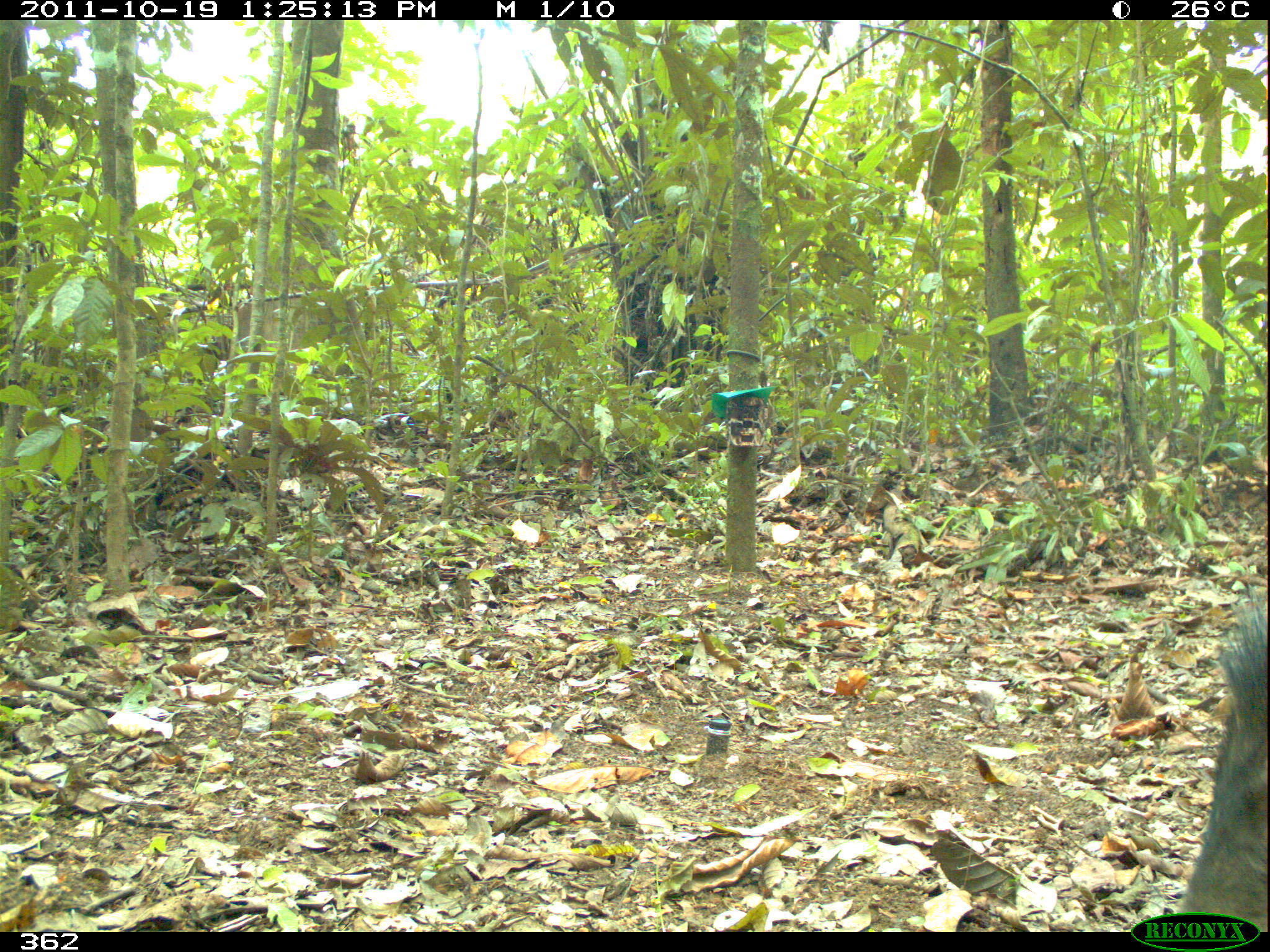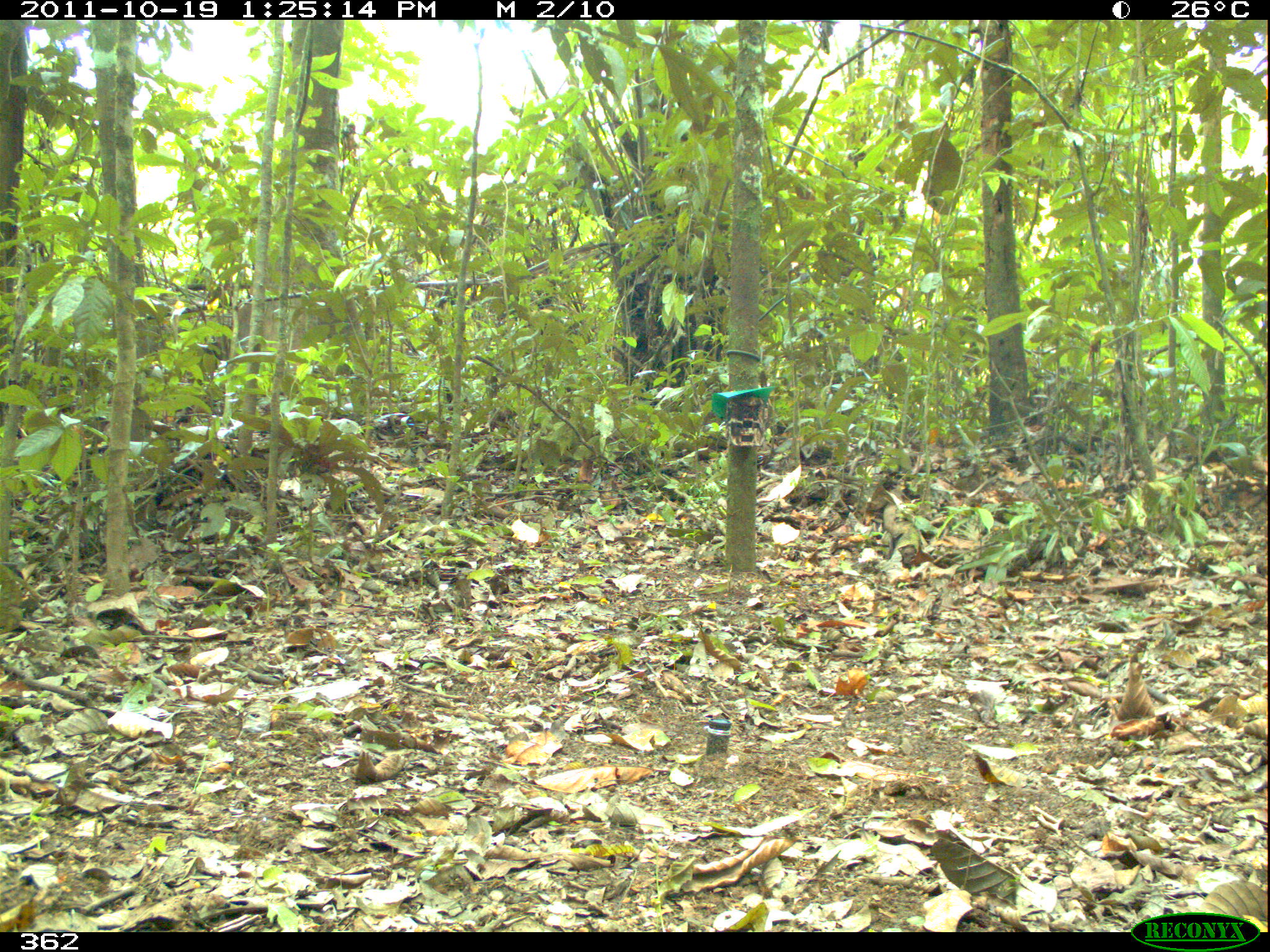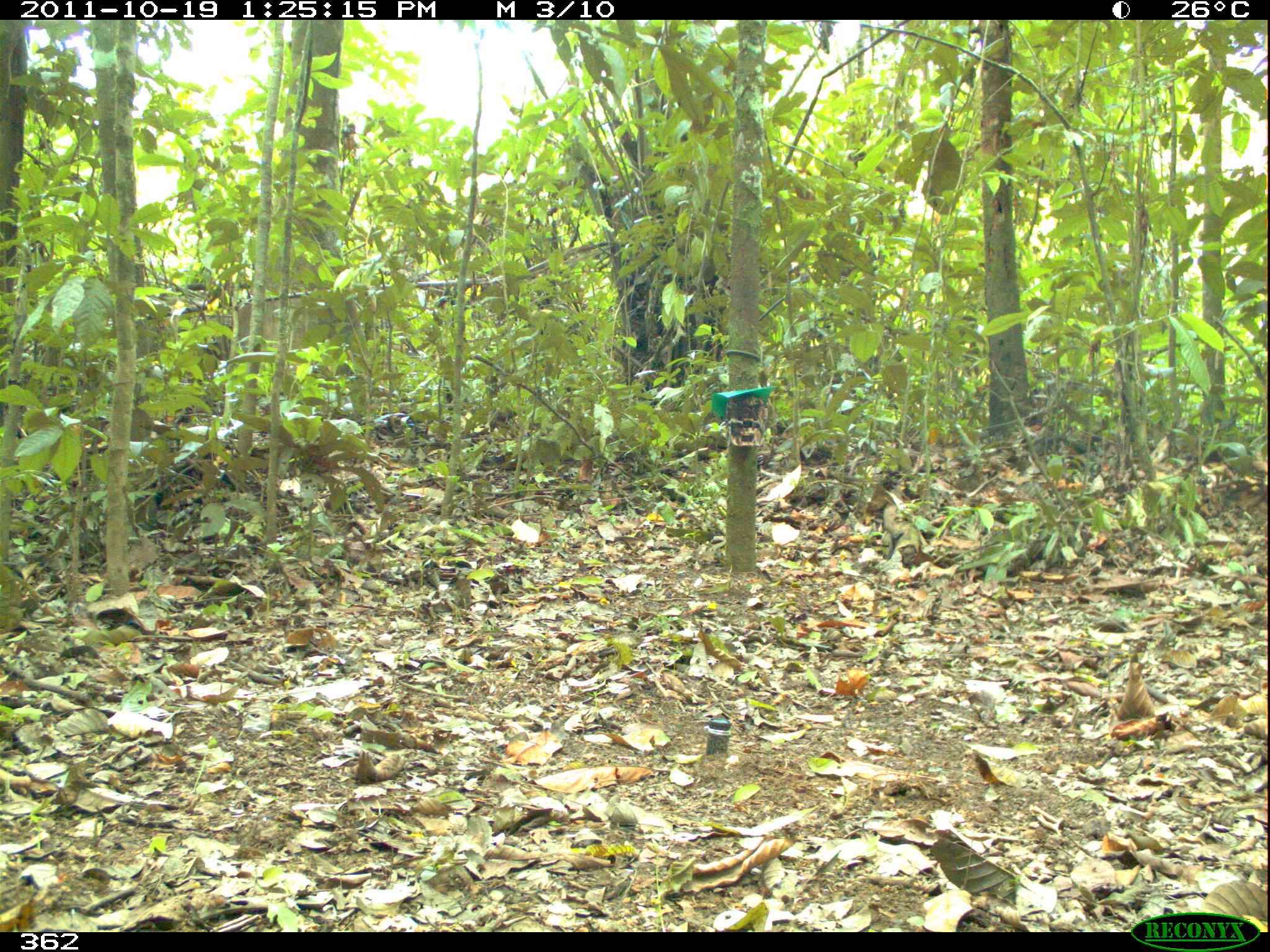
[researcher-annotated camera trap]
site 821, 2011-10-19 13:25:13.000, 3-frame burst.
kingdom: Animalia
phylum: Chordata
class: Mammalia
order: Artiodactyla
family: Tayassuidae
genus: Tayassu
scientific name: Tayassu pecari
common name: white-lipped peccary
Tayassu pecari (white-lipped peccary).